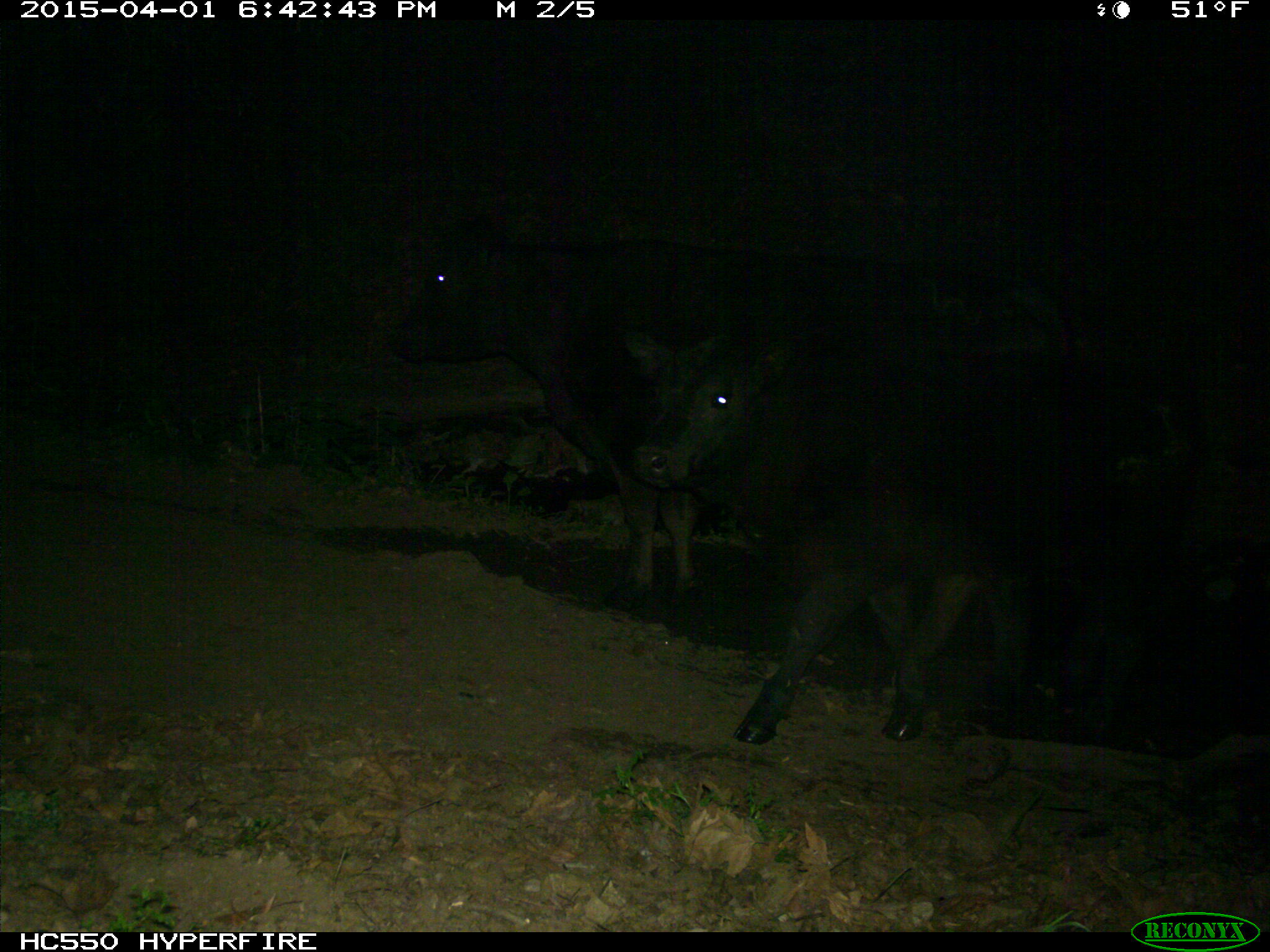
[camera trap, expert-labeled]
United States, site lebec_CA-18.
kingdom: Animalia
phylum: Chordata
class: Mammalia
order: Artiodactyla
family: Bovidae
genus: Bos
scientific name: Bos taurus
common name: domestic cow